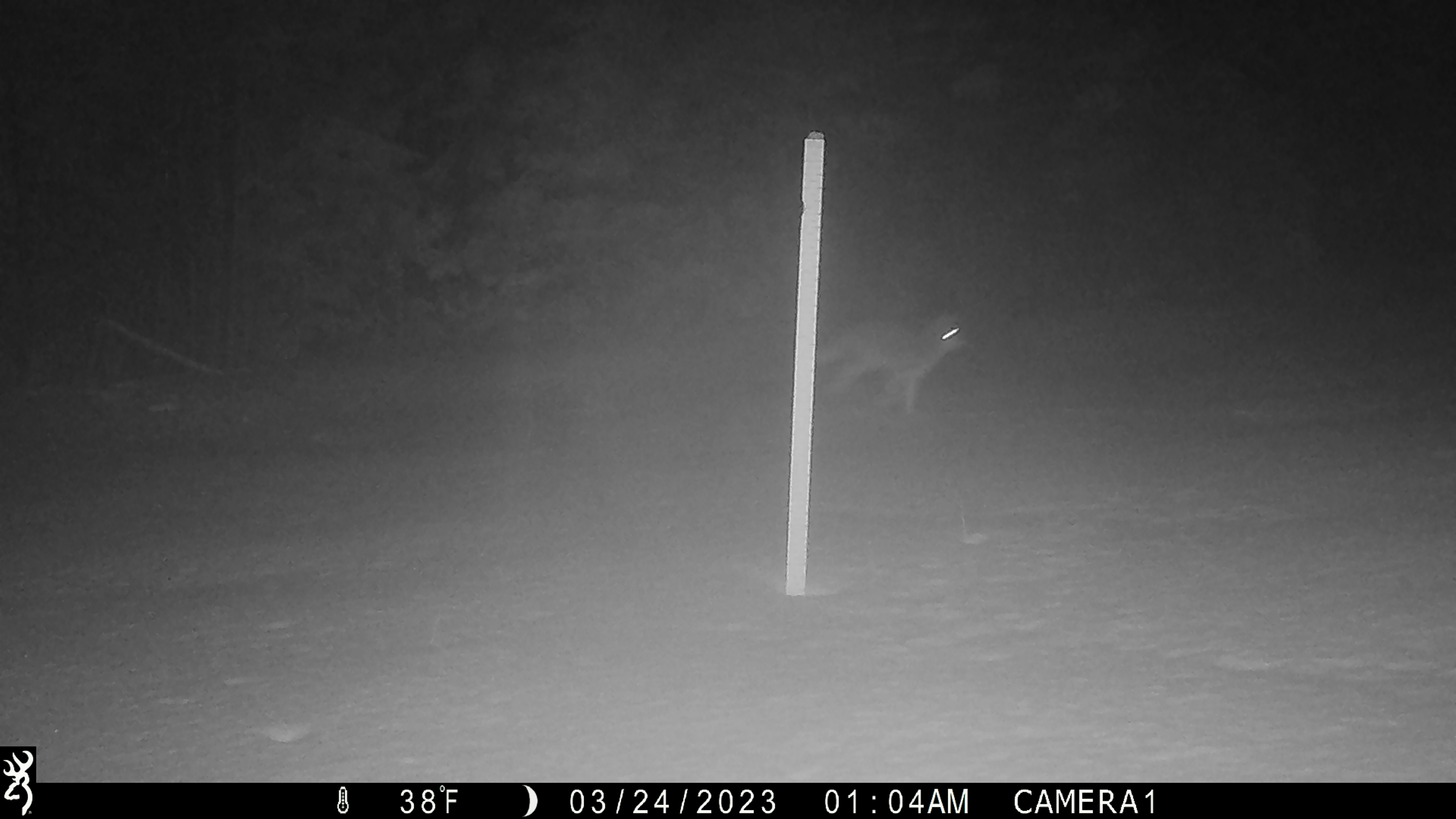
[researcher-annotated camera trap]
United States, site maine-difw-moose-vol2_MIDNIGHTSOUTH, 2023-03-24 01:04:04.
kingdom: Animalia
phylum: Chordata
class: Mammalia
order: Carnivora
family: Canidae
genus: Canis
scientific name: Canis latrans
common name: coyote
Coyote (Canis latrans).